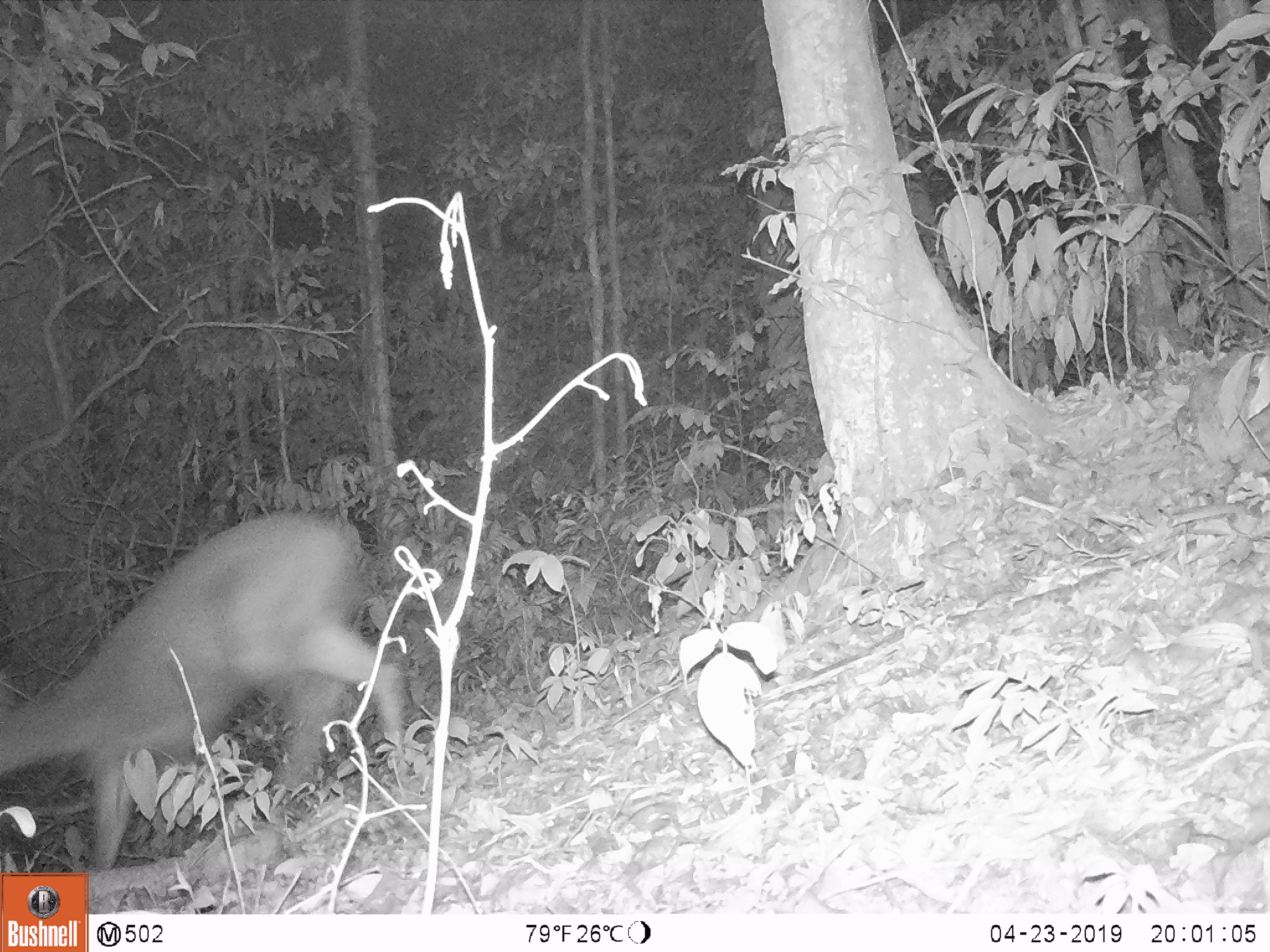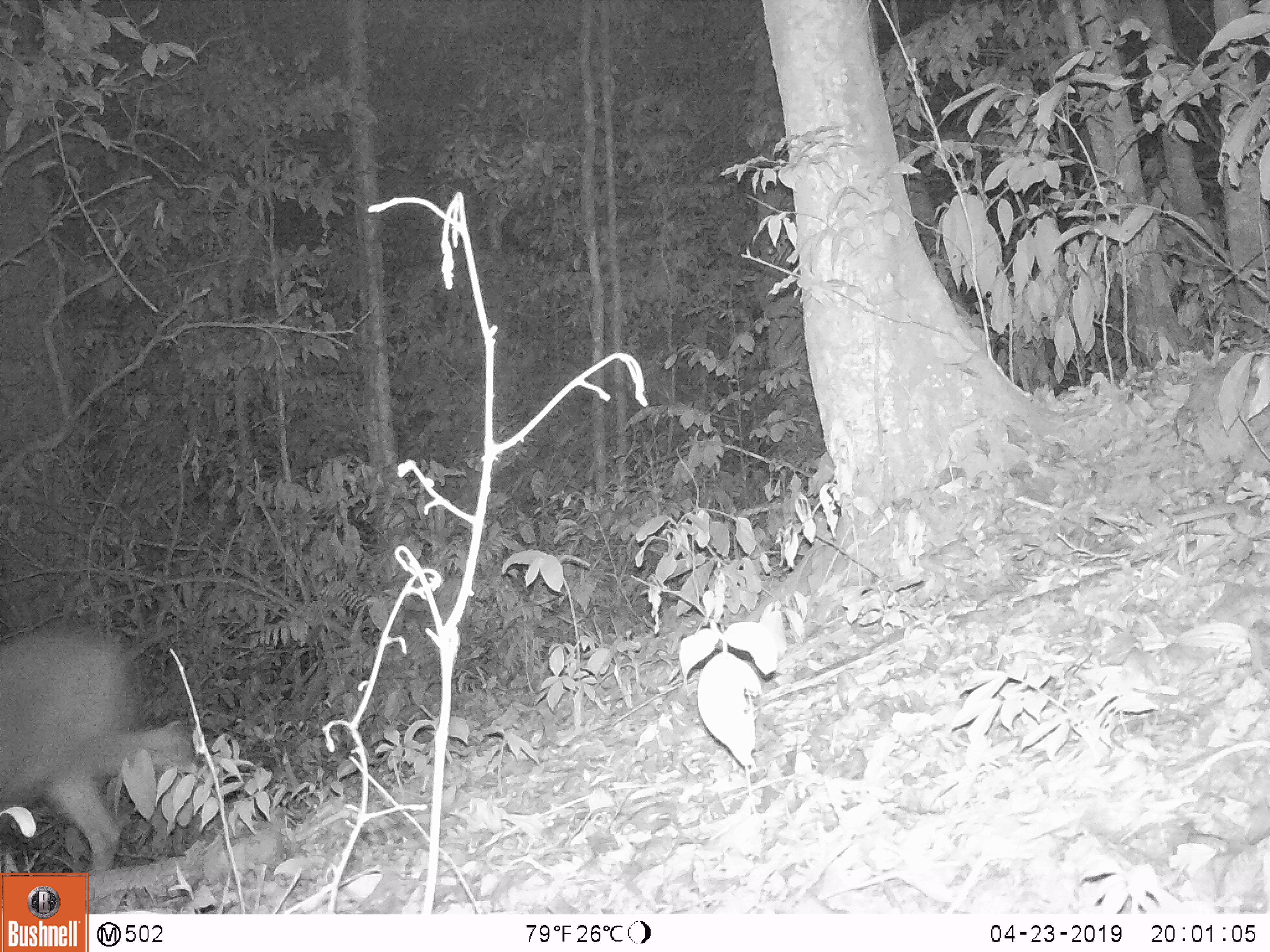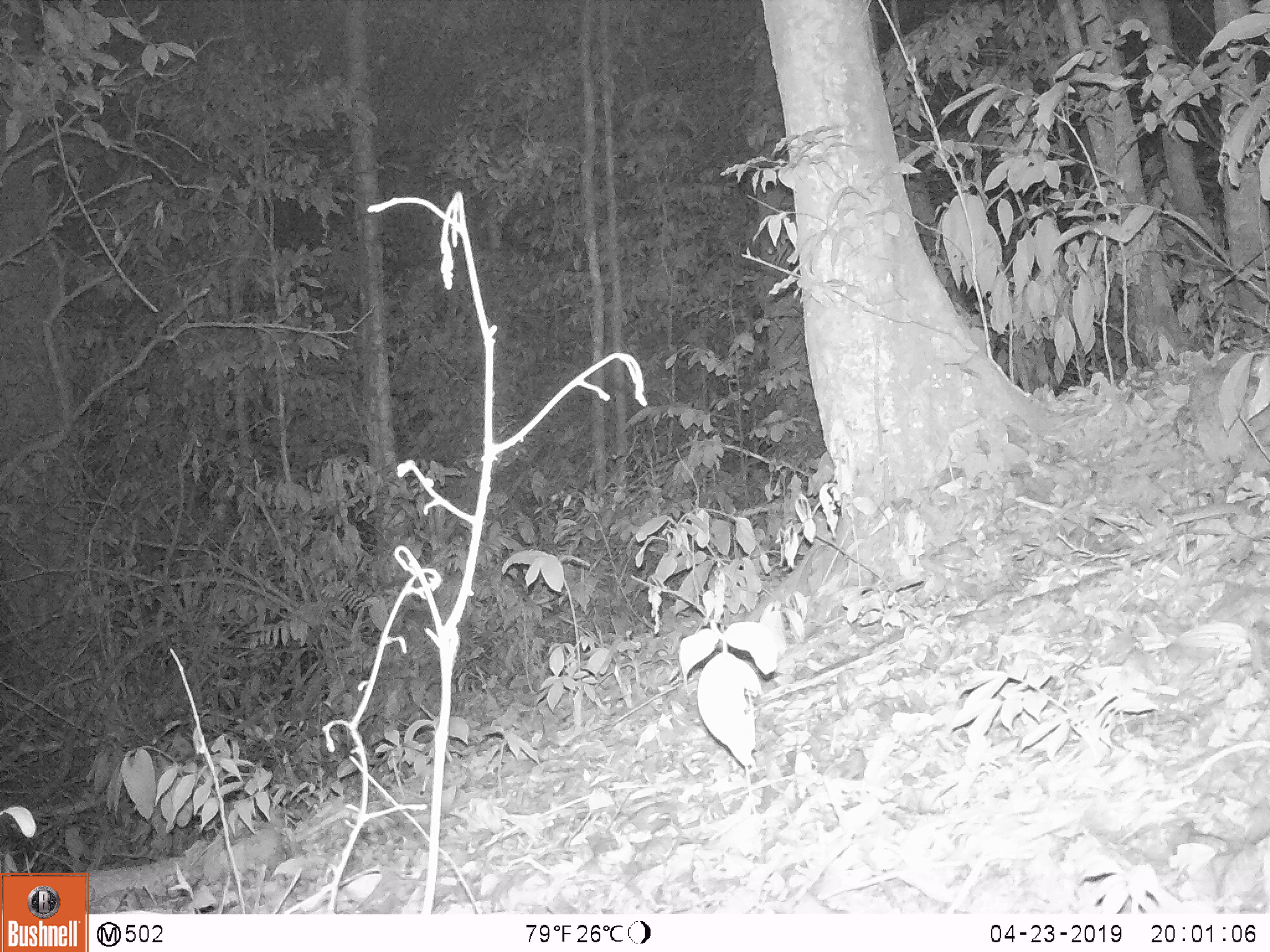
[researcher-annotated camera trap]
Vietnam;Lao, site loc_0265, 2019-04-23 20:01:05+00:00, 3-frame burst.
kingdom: Animalia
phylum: Chordata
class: Mammalia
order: Artiodactyla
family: Cervidae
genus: Rusa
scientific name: Rusa unicolor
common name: sambar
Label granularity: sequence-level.